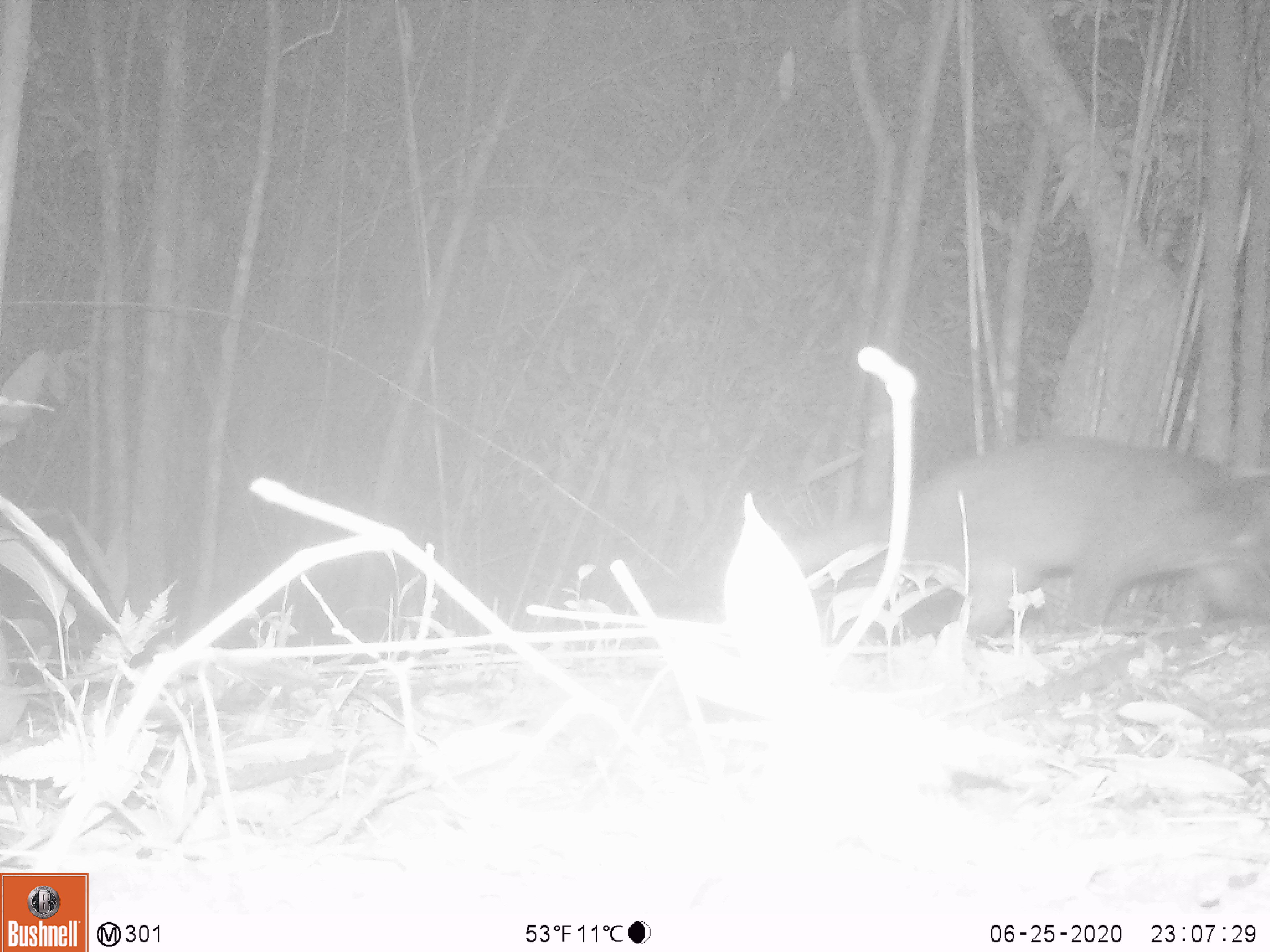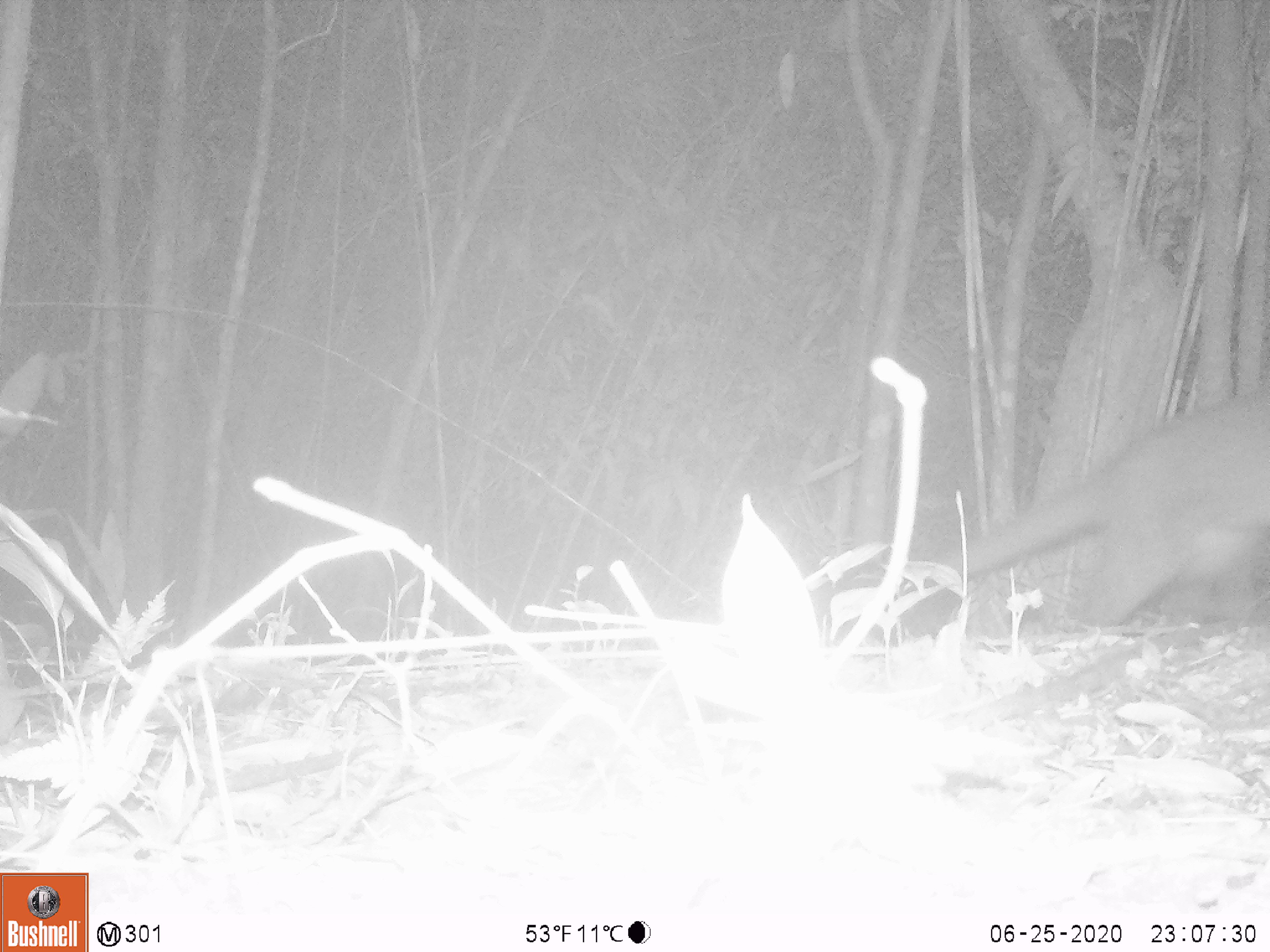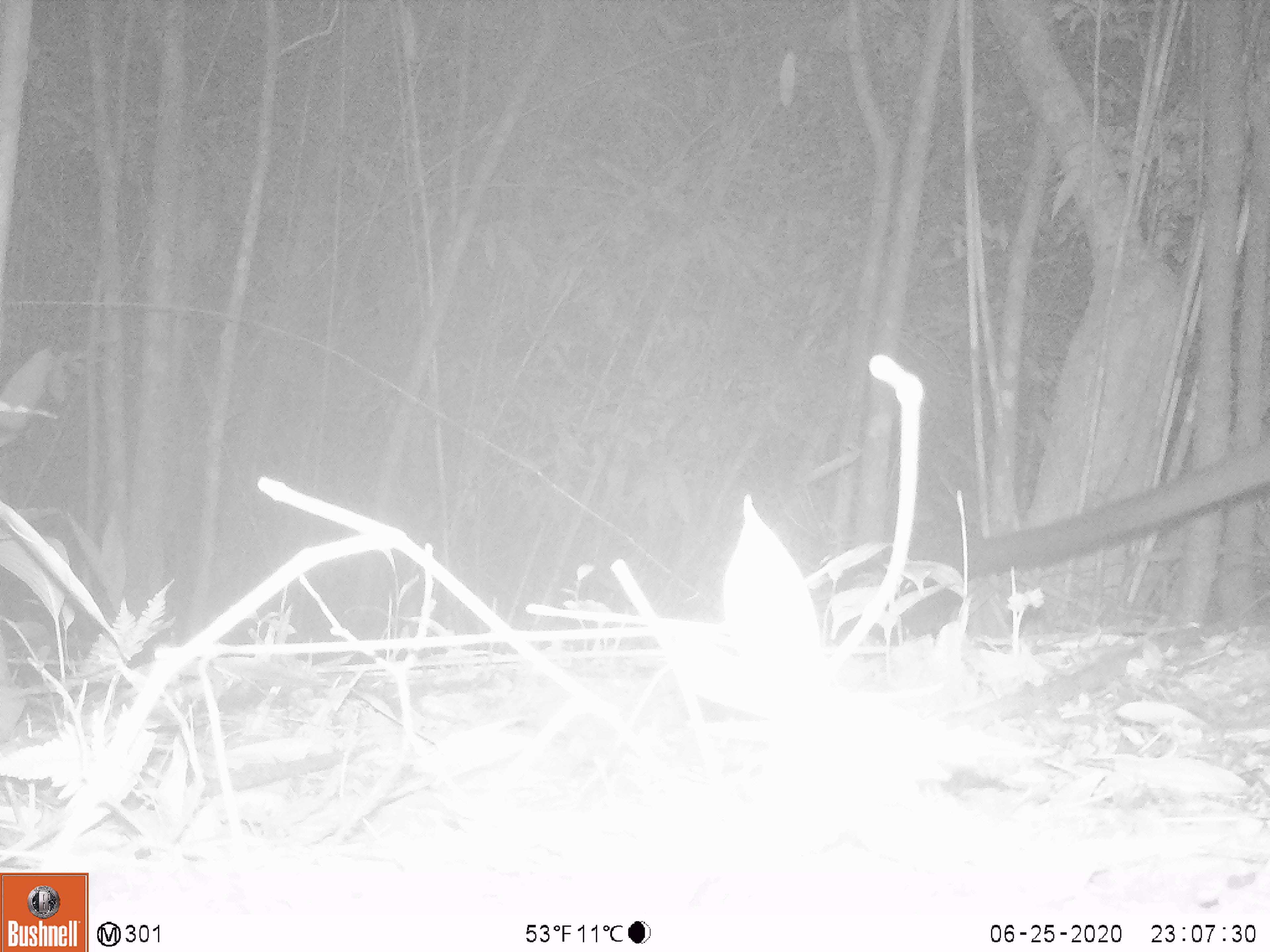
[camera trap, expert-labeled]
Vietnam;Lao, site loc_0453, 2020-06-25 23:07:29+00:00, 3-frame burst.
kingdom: Animalia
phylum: Chordata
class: Mammalia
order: Carnivora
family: Viverridae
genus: Paguma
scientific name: Paguma larvata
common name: masked palm civet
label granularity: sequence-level